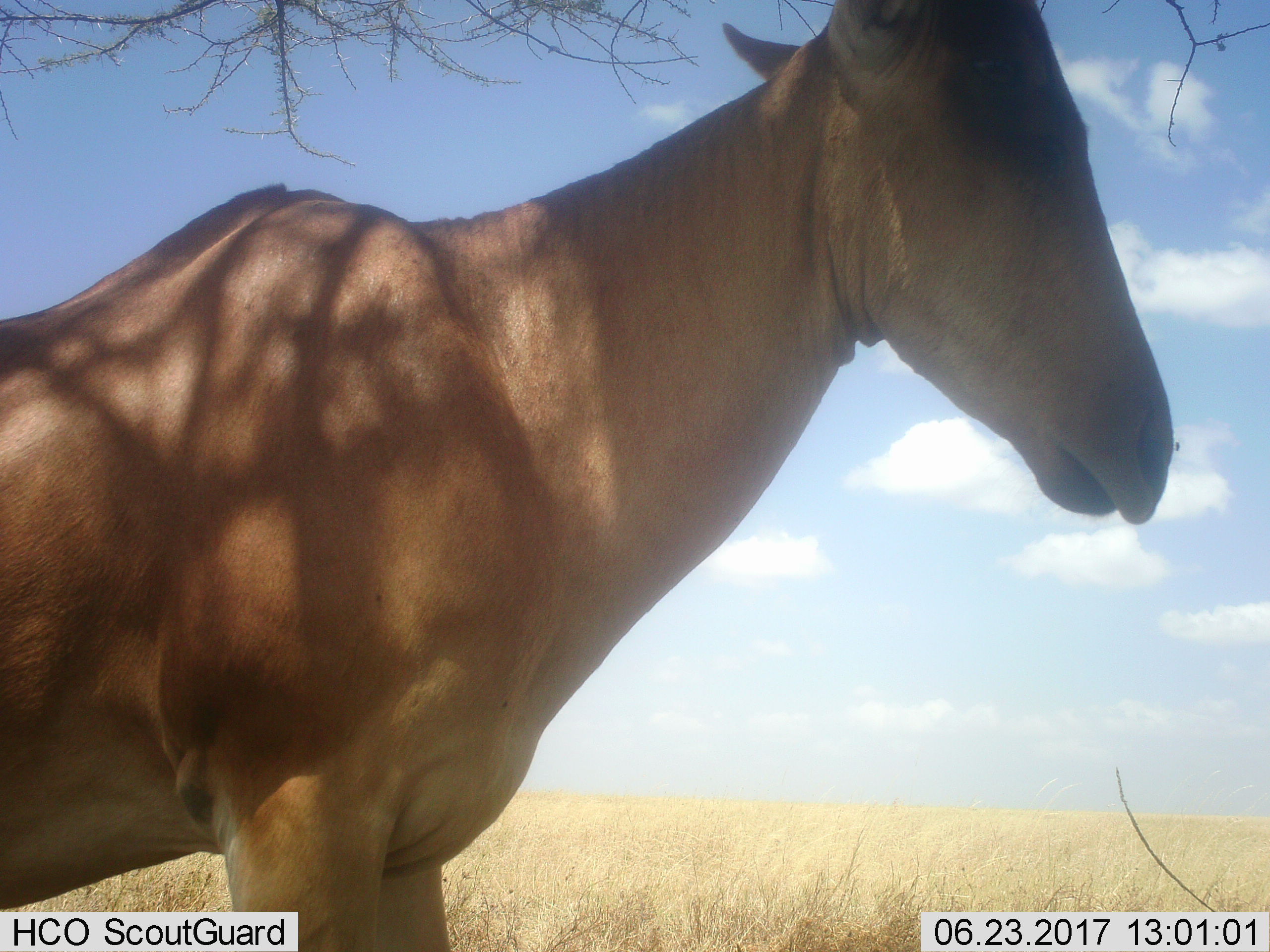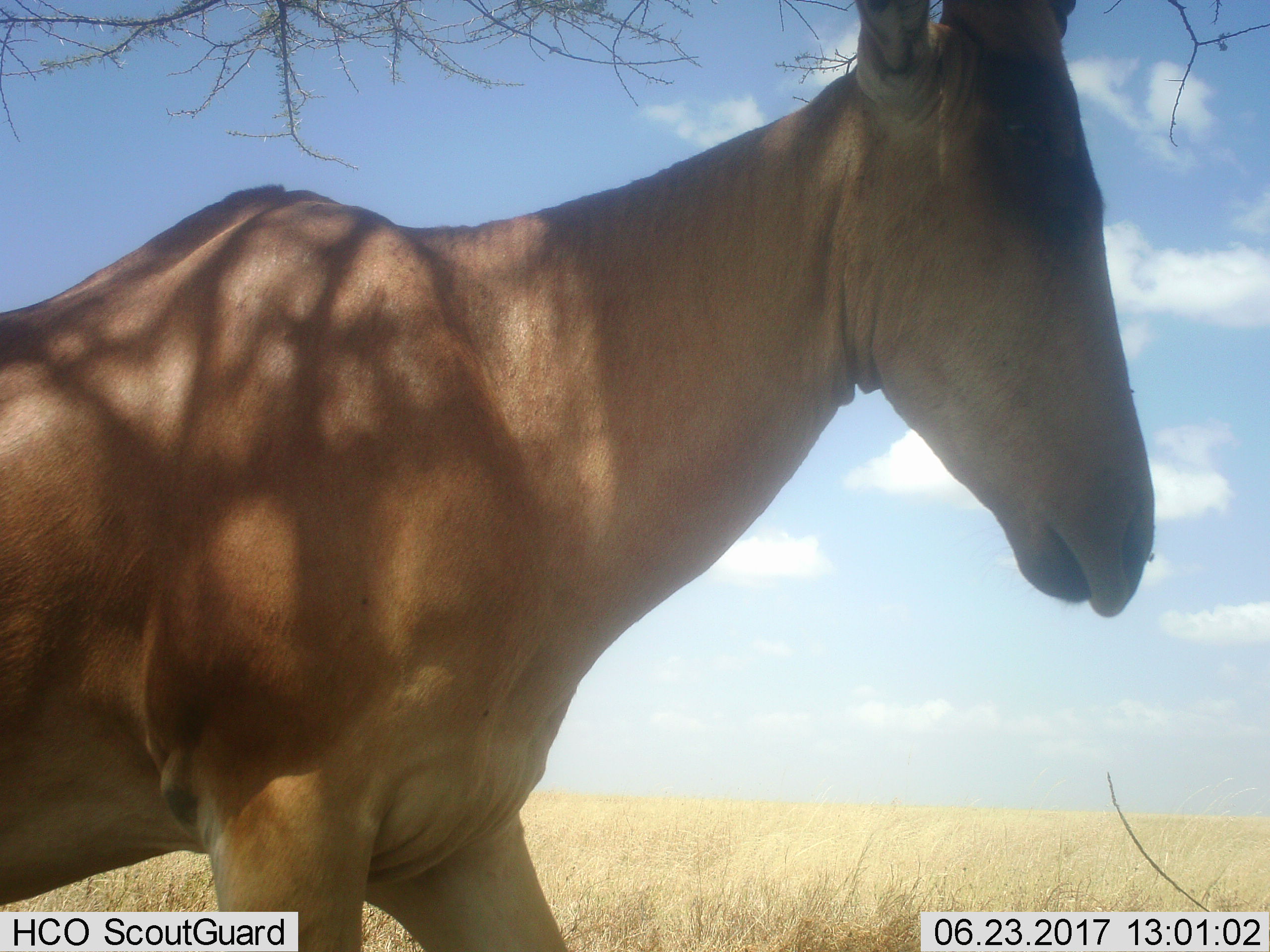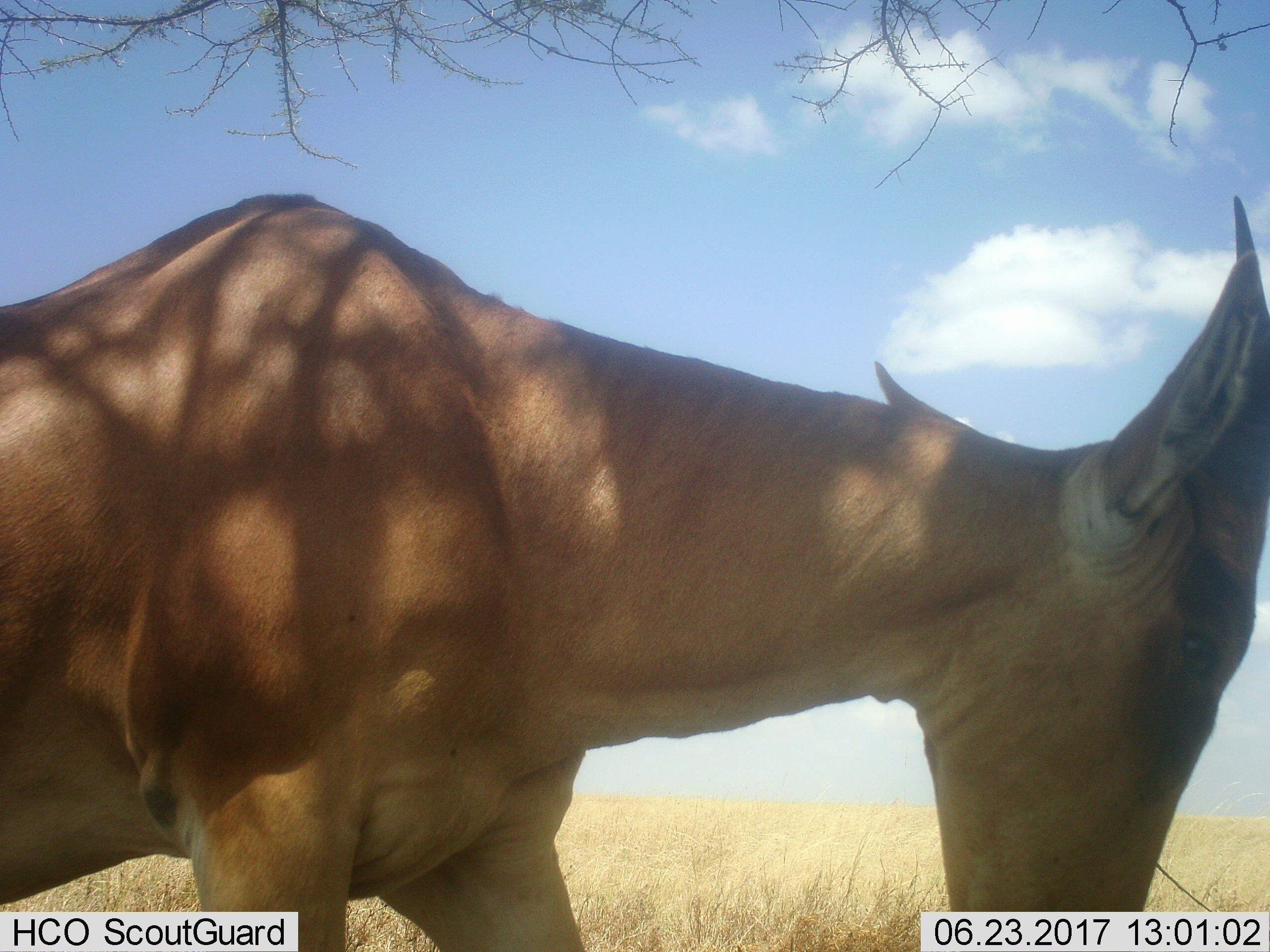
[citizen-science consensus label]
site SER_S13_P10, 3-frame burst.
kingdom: Animalia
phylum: Chordata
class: Mammalia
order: Artiodactyla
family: Bovidae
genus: Alcelaphus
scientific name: Alcelaphus buselaphus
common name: hartebeest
Hartebeest (Alcelaphus buselaphus), count 1. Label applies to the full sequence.